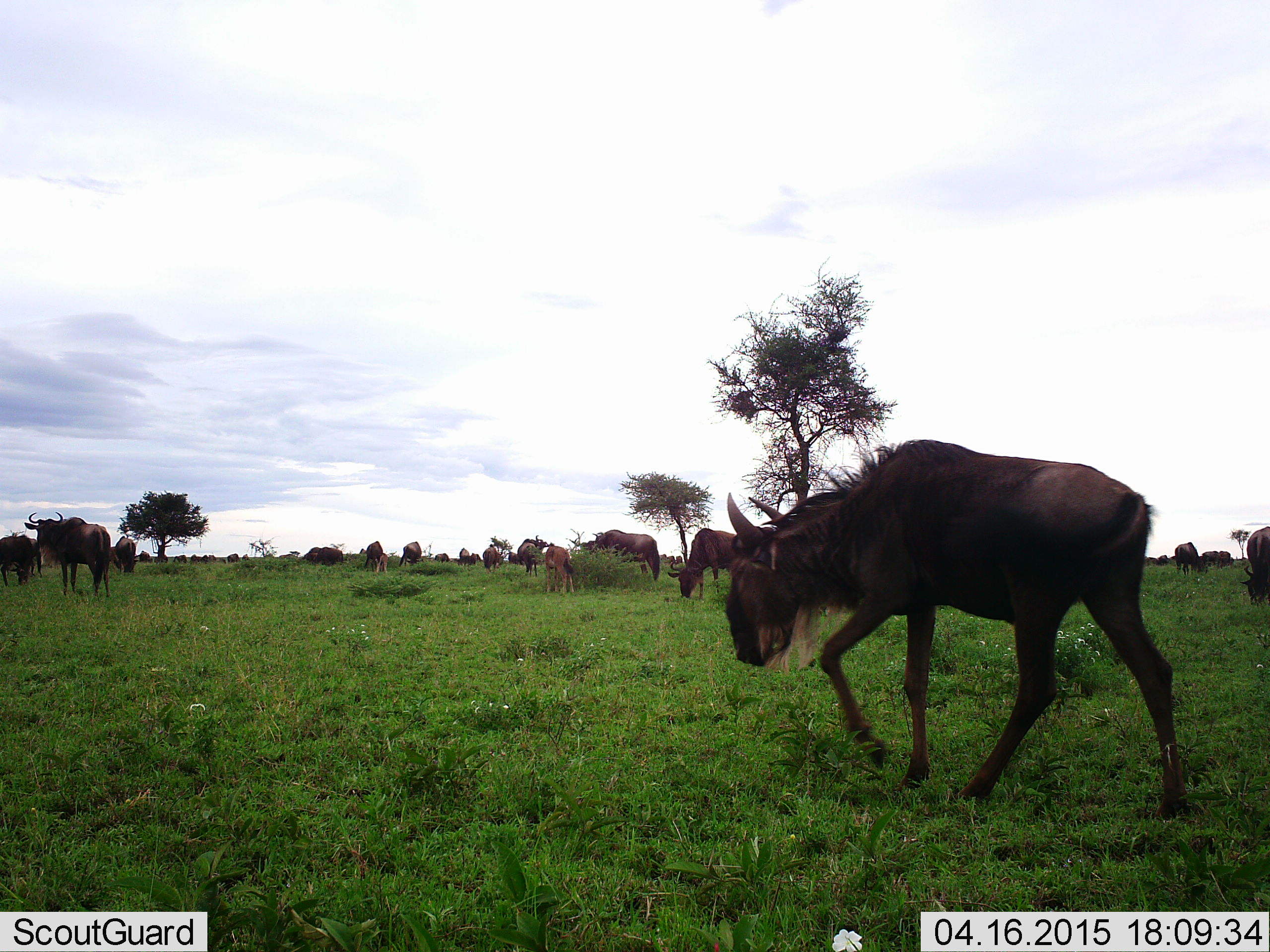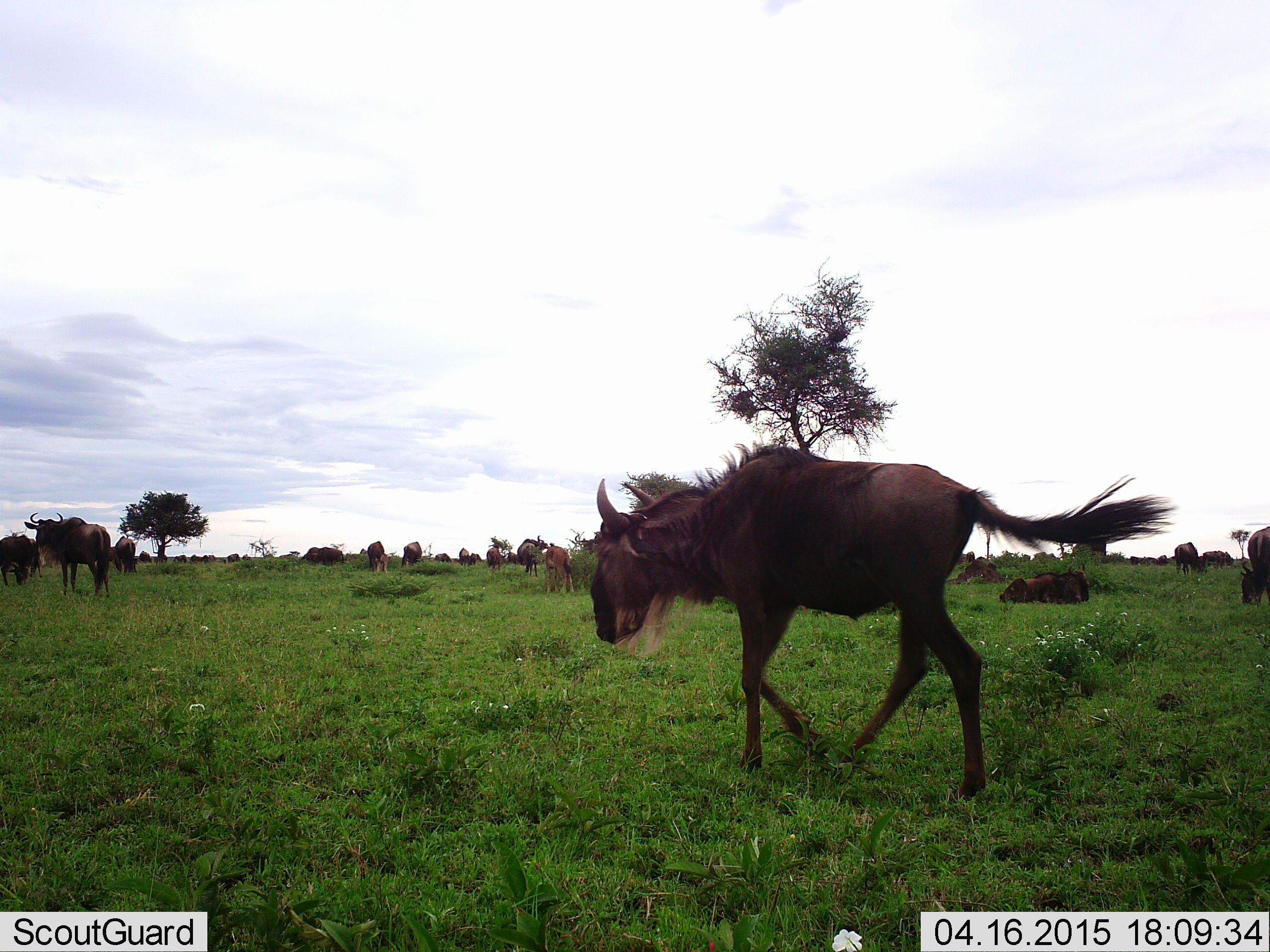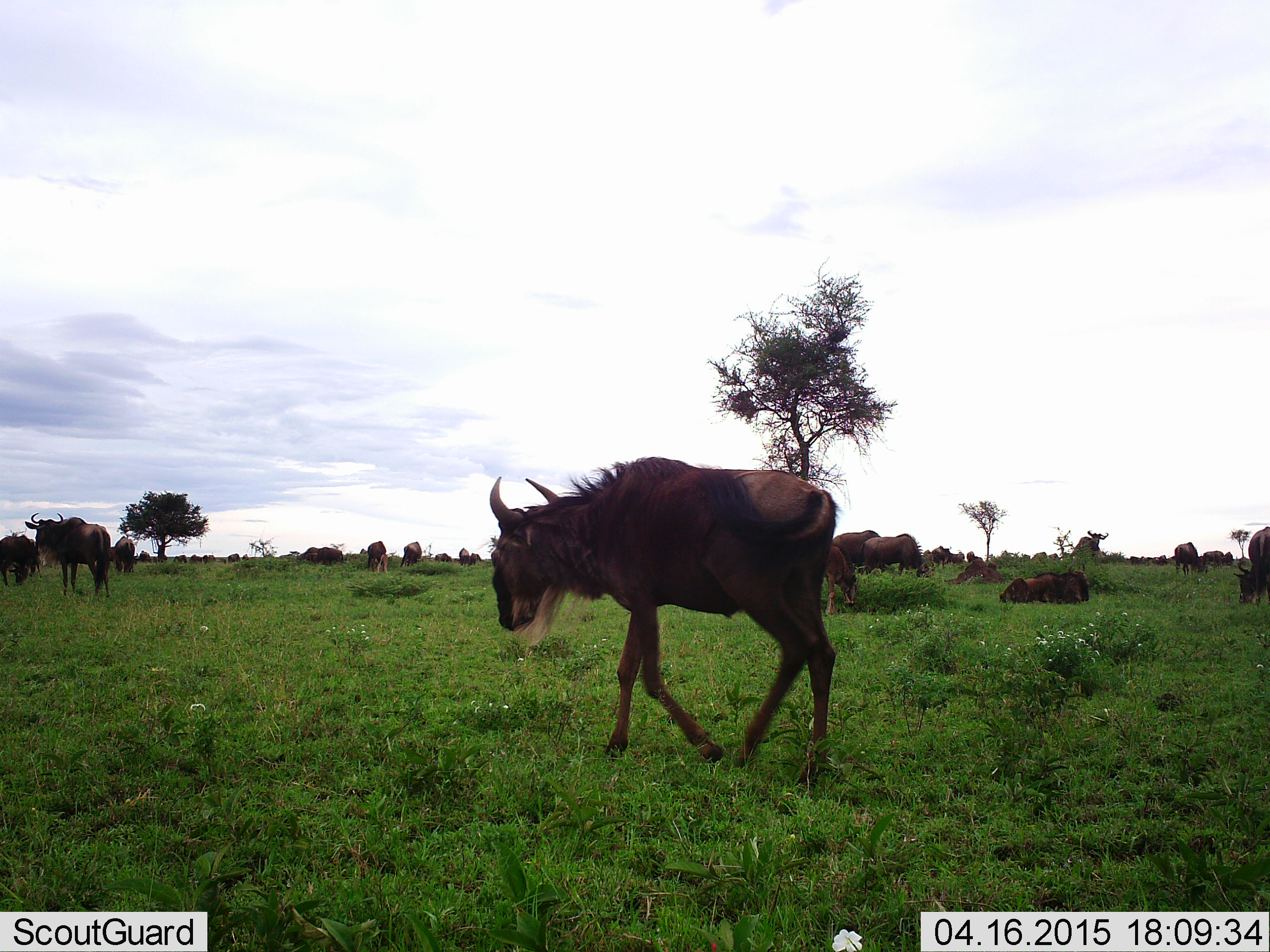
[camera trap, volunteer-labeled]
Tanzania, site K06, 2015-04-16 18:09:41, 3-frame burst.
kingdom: Animalia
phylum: Chordata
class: Mammalia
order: Artiodactyla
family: Bovidae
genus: Connochaetes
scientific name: Connochaetes taurinus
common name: blue wildebeest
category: wildebeest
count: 11-50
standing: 80%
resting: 60%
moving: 100%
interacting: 0%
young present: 20%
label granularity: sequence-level